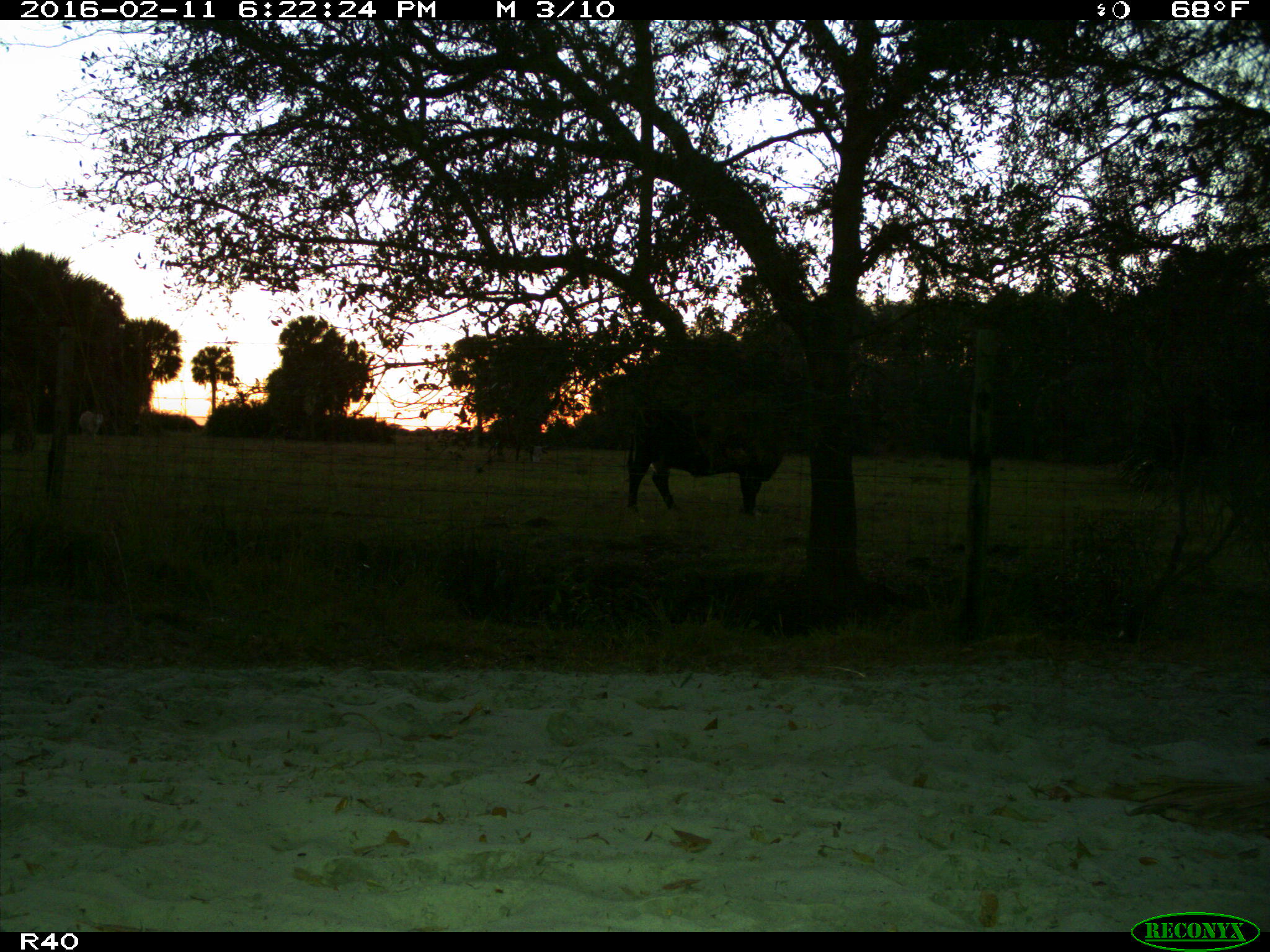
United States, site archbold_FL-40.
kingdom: Animalia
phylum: Chordata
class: Mammalia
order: Artiodactyla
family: Bovidae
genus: Bos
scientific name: Bos taurus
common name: domestic cow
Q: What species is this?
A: Bos taurus (domestic cow).